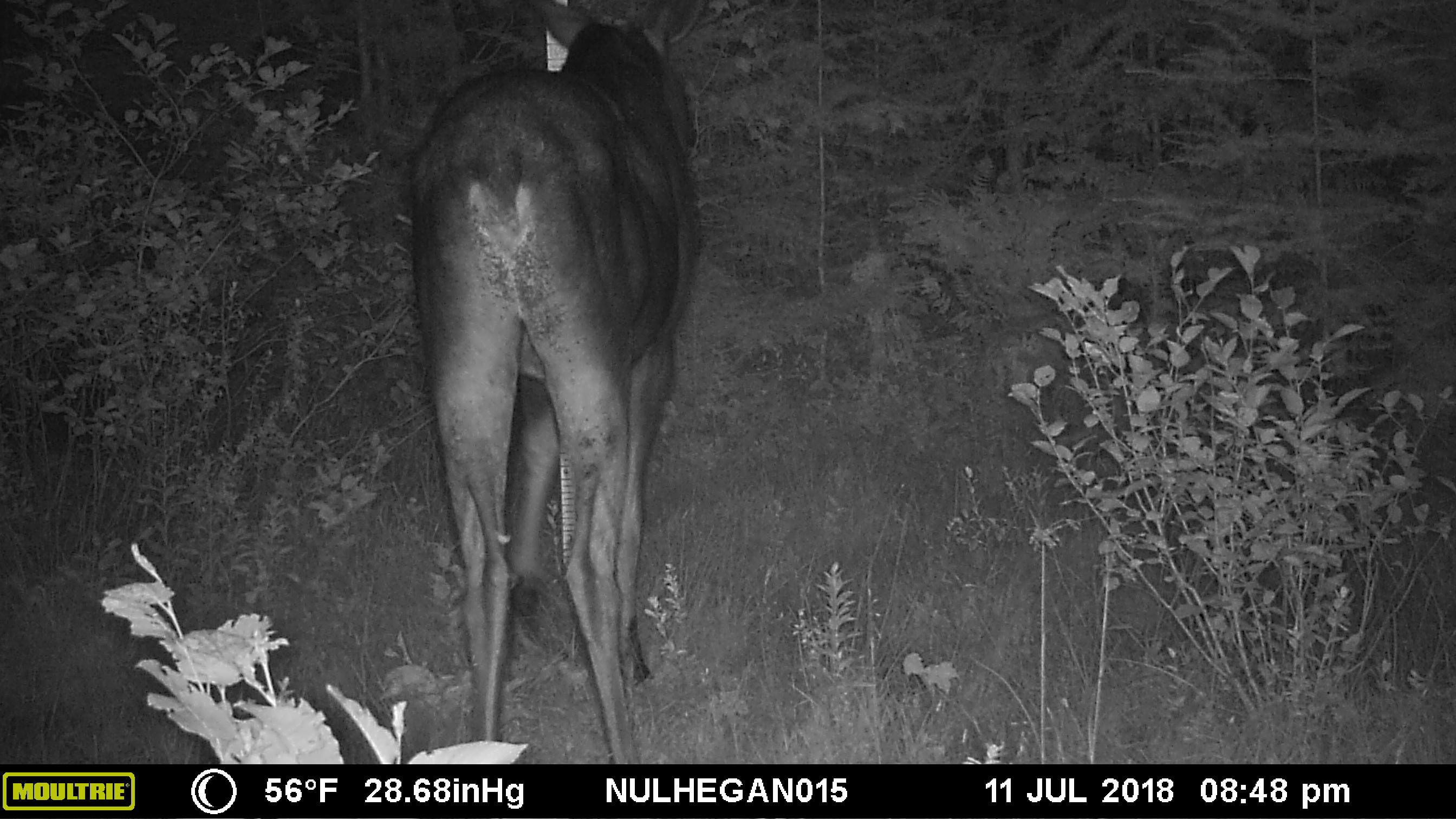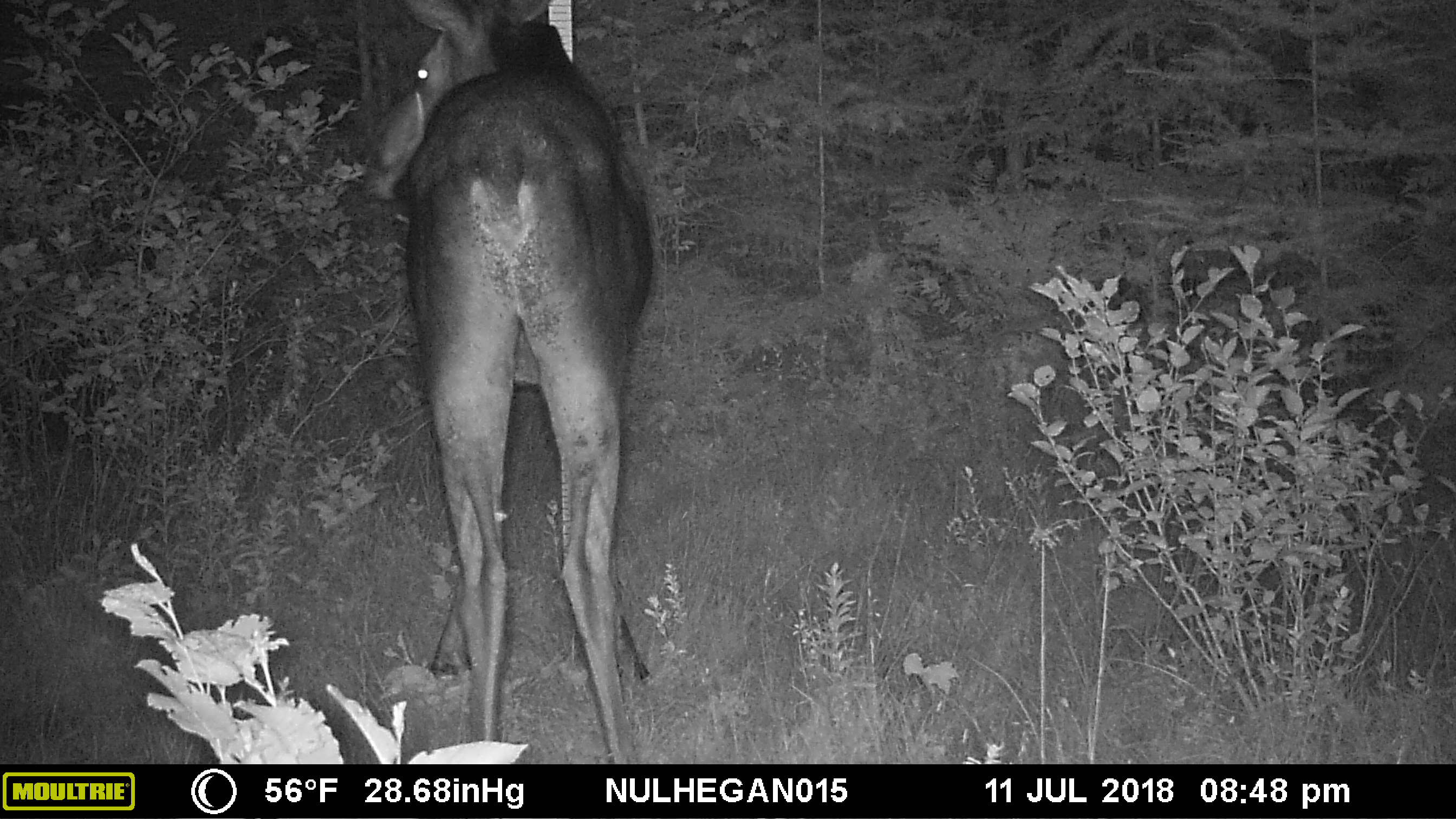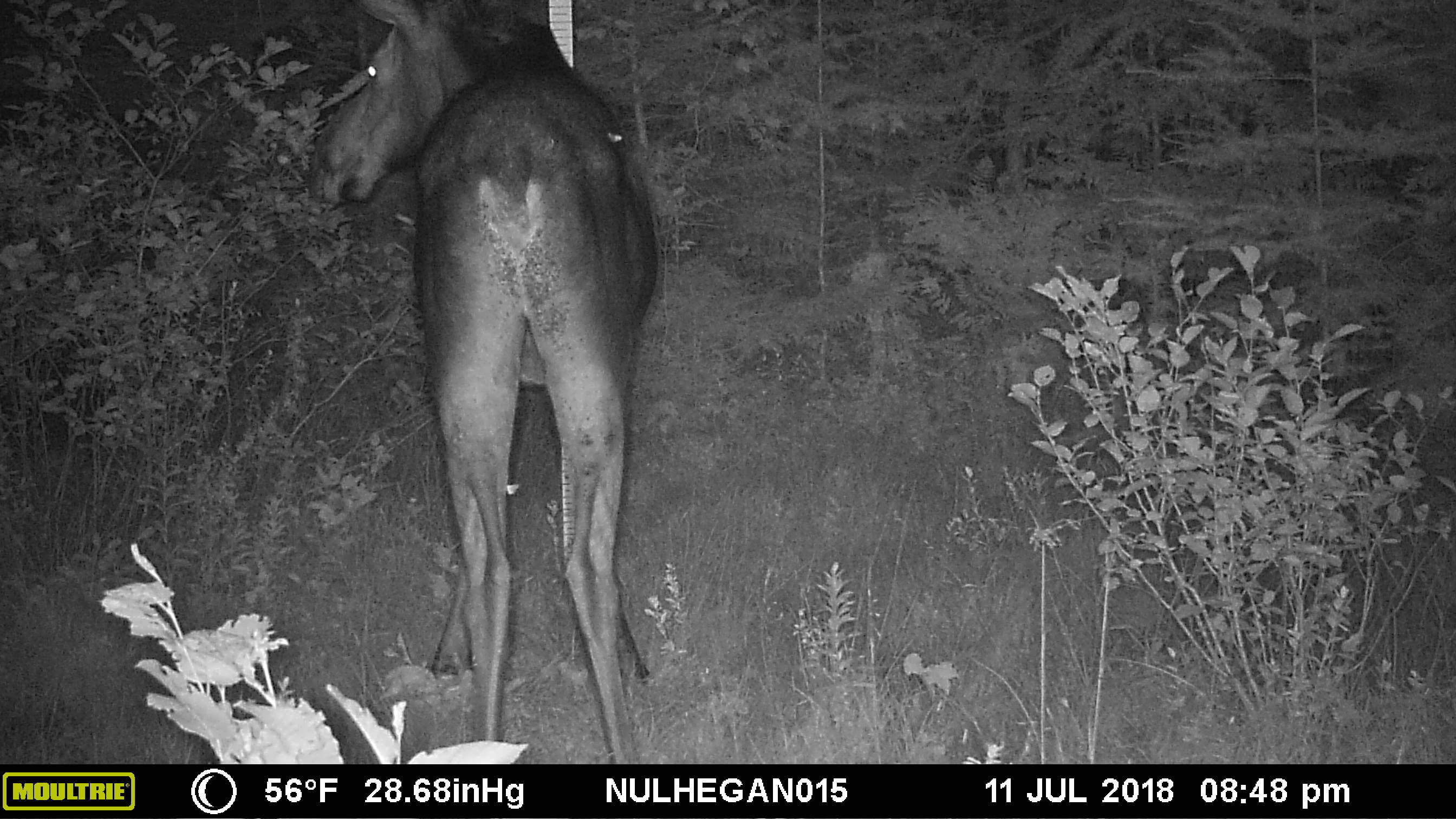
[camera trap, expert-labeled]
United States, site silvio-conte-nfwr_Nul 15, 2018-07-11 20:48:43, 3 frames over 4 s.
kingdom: Animalia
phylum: Chordata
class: Mammalia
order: Artiodactyla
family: Cervidae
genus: Alces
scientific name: Alces alces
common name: moose